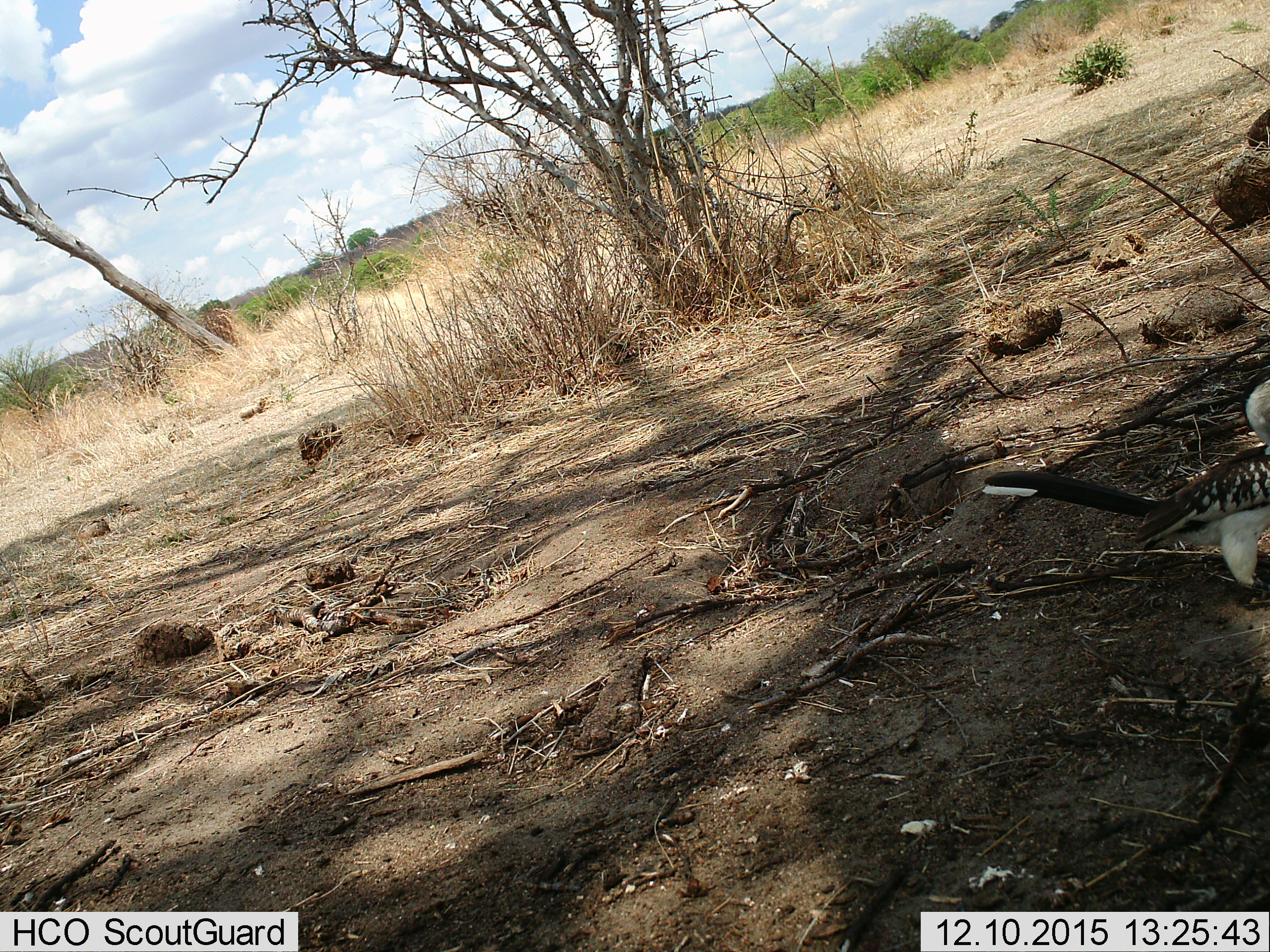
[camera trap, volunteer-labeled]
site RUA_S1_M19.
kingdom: Animalia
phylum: Chordata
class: Aves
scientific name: Aves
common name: bird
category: birdother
Birdother (bird) (Aves), count 1. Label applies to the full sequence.